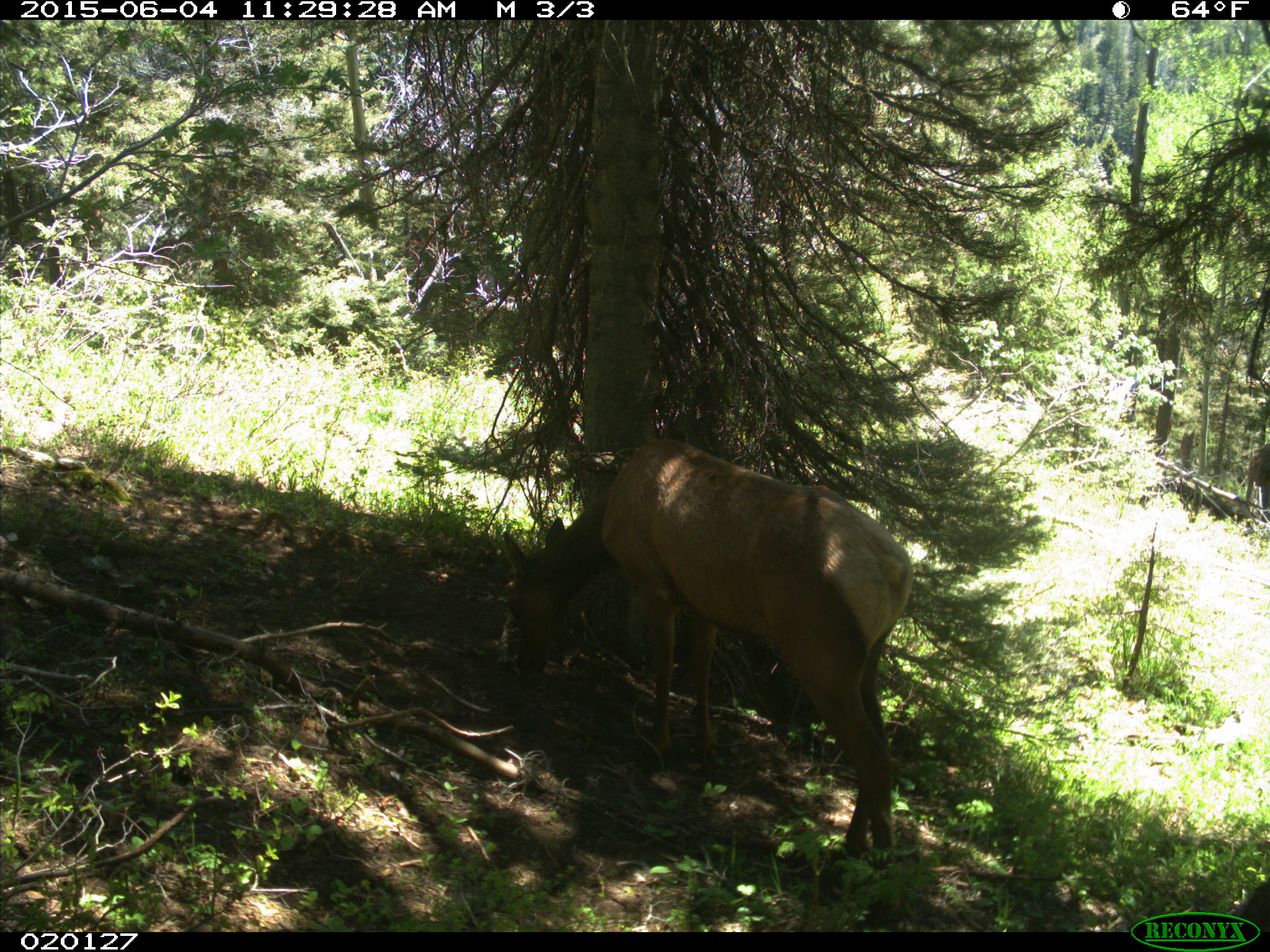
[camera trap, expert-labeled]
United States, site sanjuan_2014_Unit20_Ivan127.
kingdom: Animalia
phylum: Chordata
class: Mammalia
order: Artiodactyla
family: Cervidae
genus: Cervus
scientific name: Cervus elaphus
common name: red deer